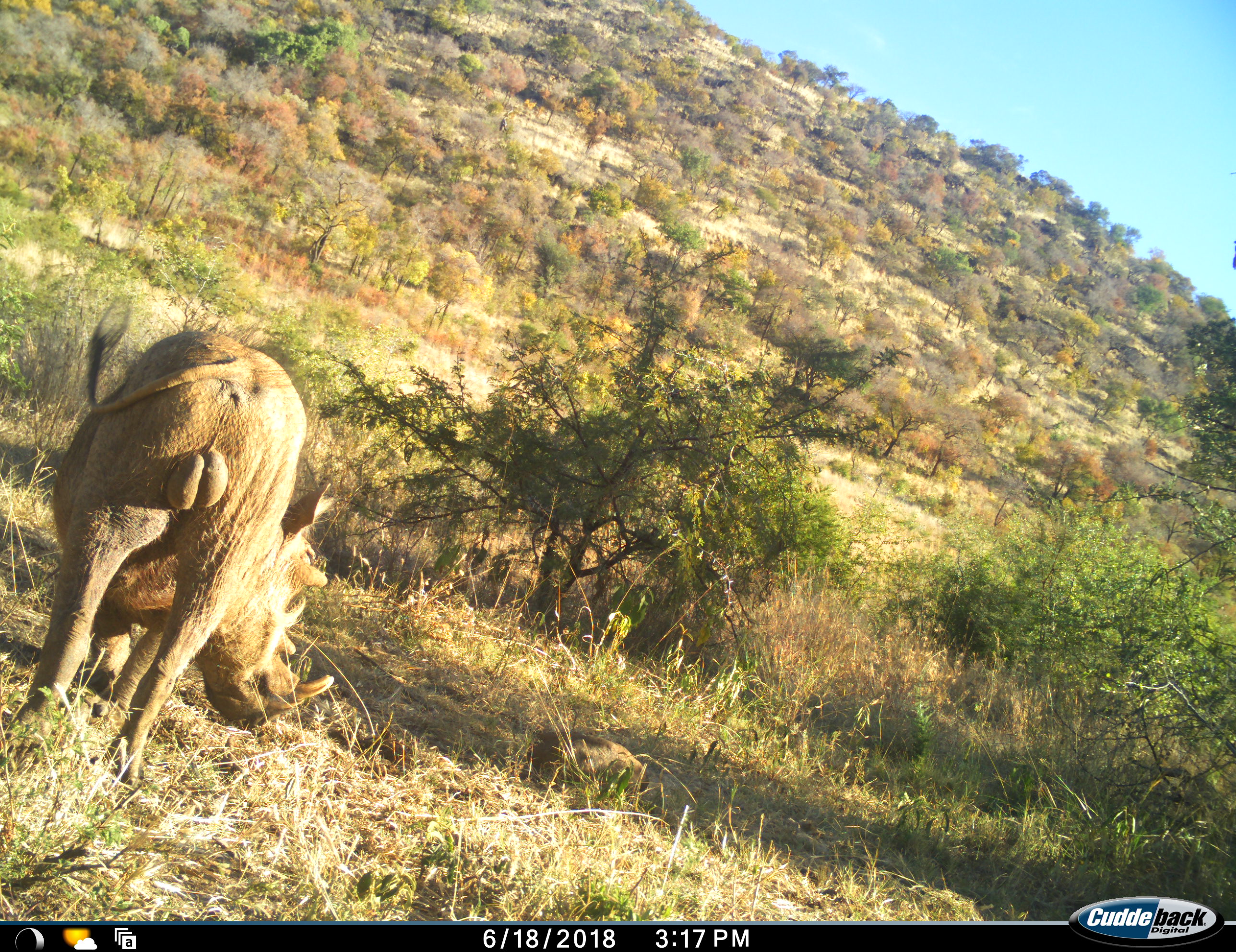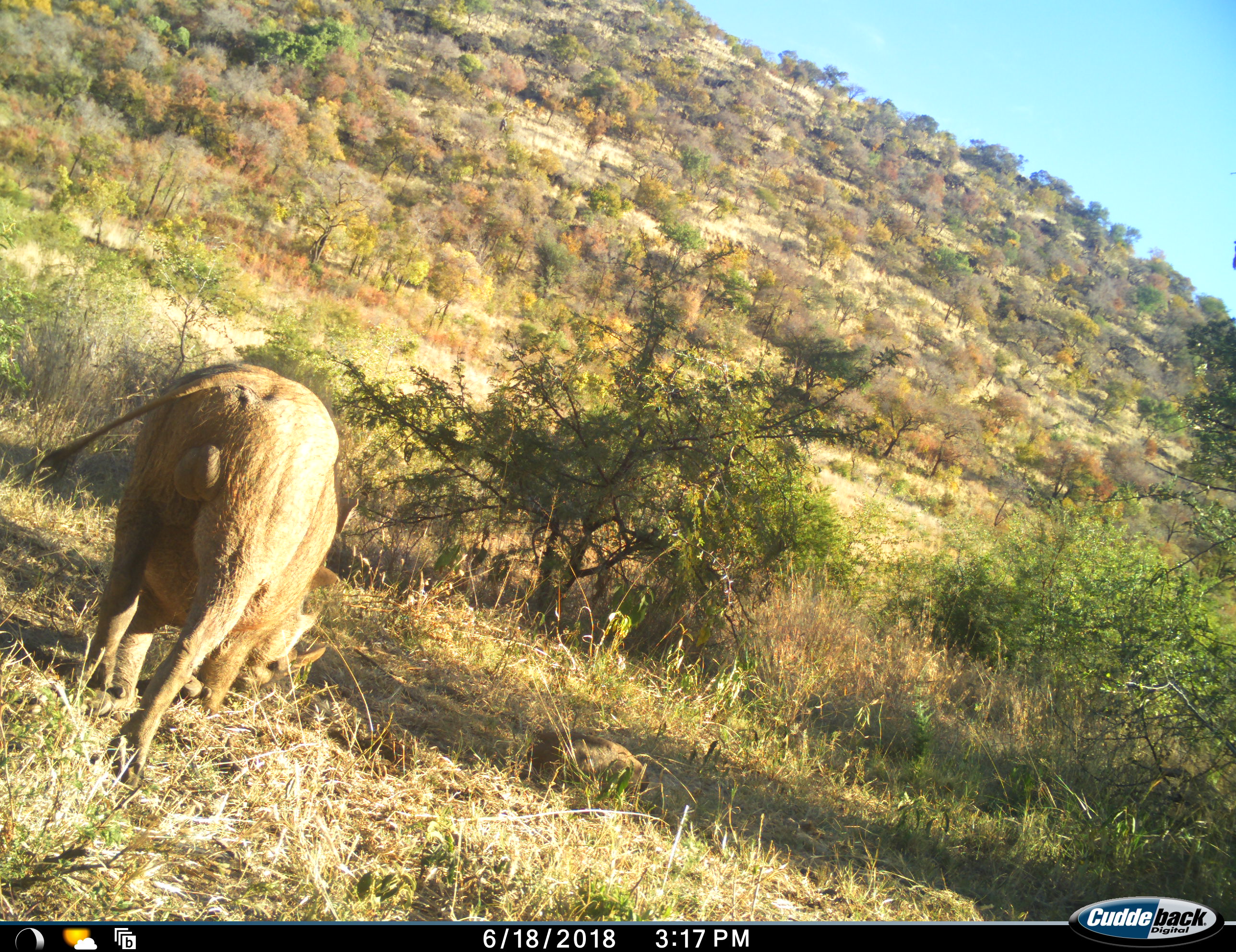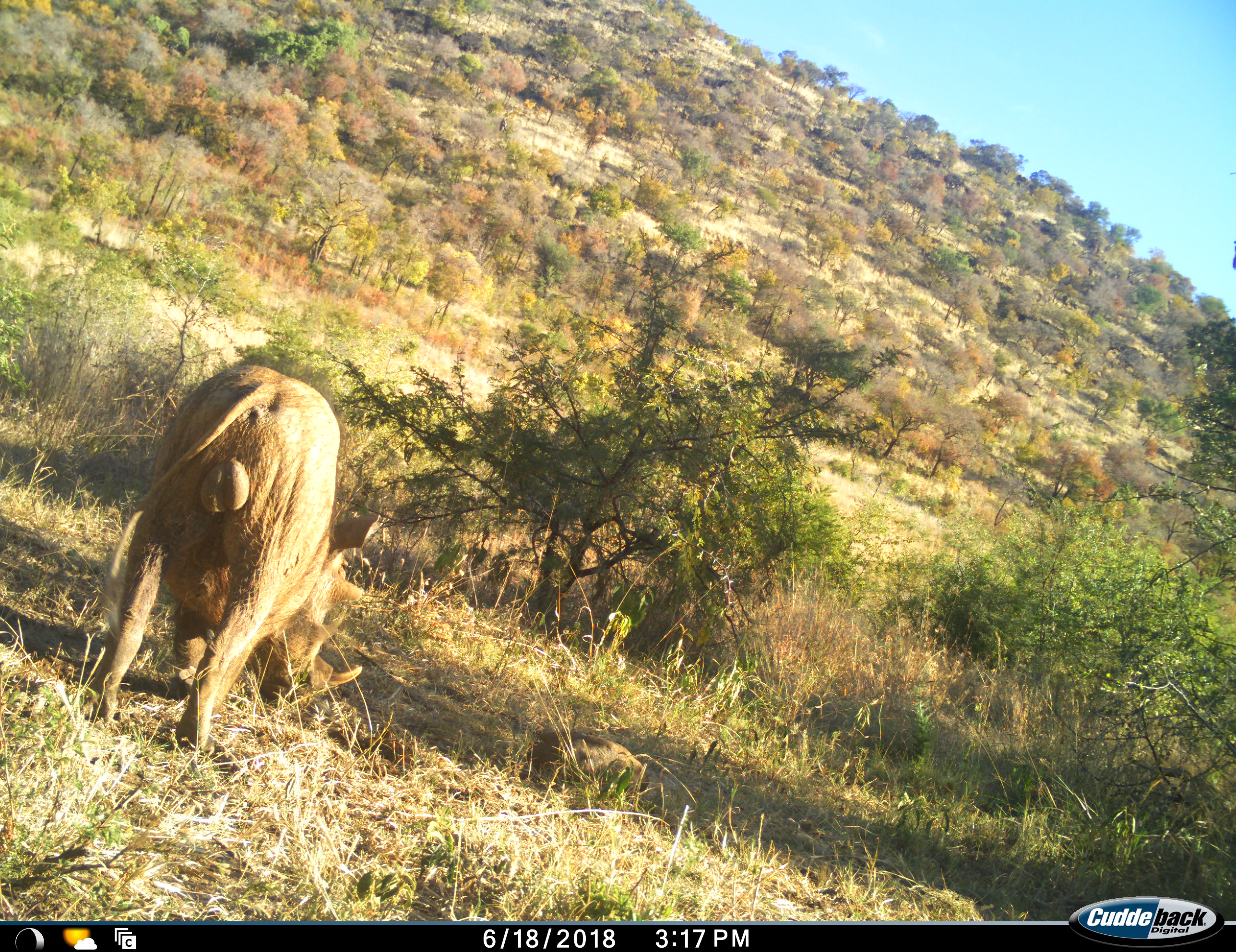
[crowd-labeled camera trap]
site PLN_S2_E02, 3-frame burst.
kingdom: Animalia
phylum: Chordata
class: Mammalia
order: Artiodactyla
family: Suidae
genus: Phacochoerus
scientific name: Phacochoerus africanus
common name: warthog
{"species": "warthog (Phacochoerus africanus)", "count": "1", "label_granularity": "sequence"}